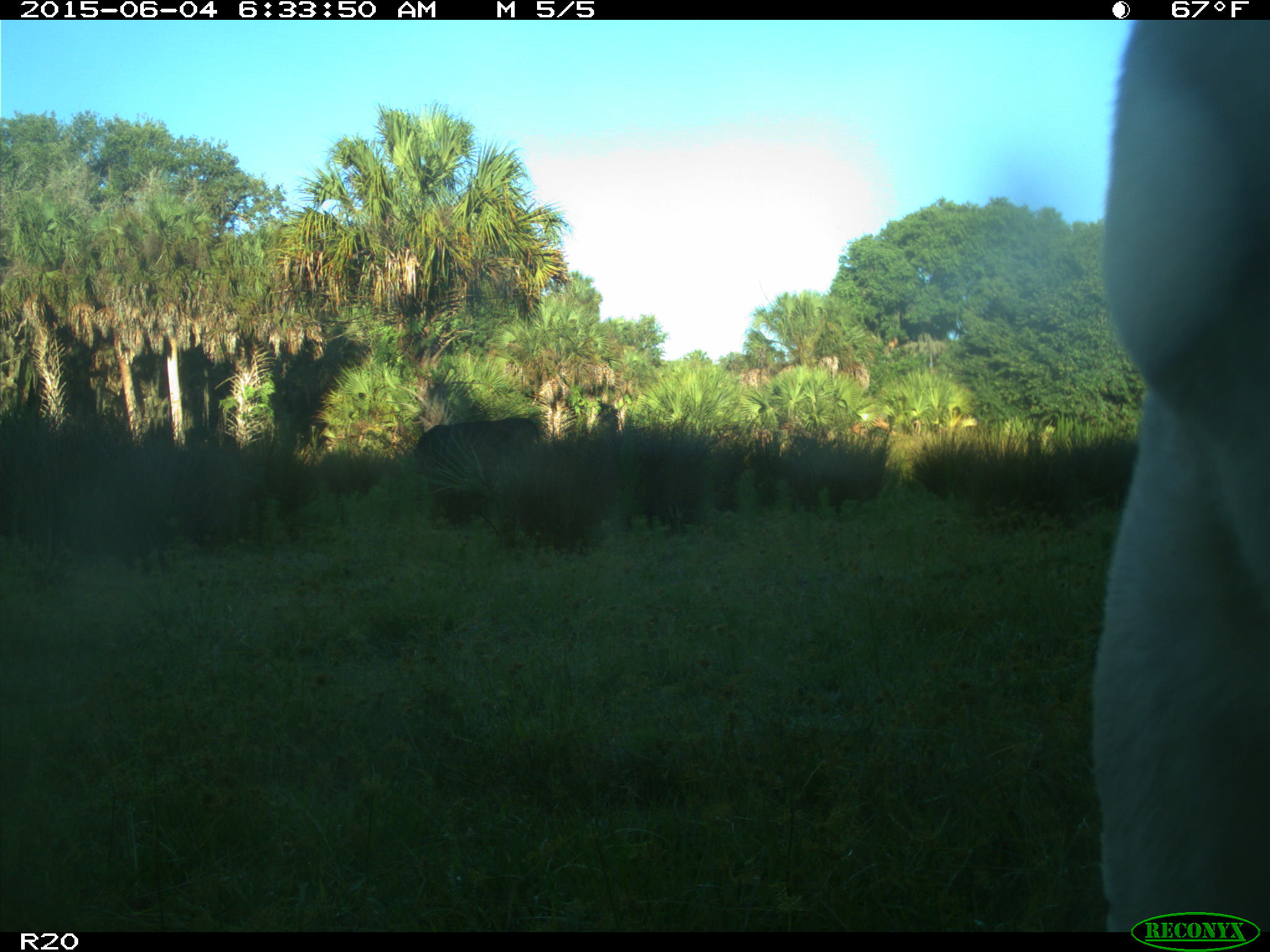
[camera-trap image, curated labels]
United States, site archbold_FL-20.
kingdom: Animalia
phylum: Chordata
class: Mammalia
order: Artiodactyla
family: Bovidae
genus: Bos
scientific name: Bos taurus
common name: domestic cow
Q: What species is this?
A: Bos taurus (domestic cow).